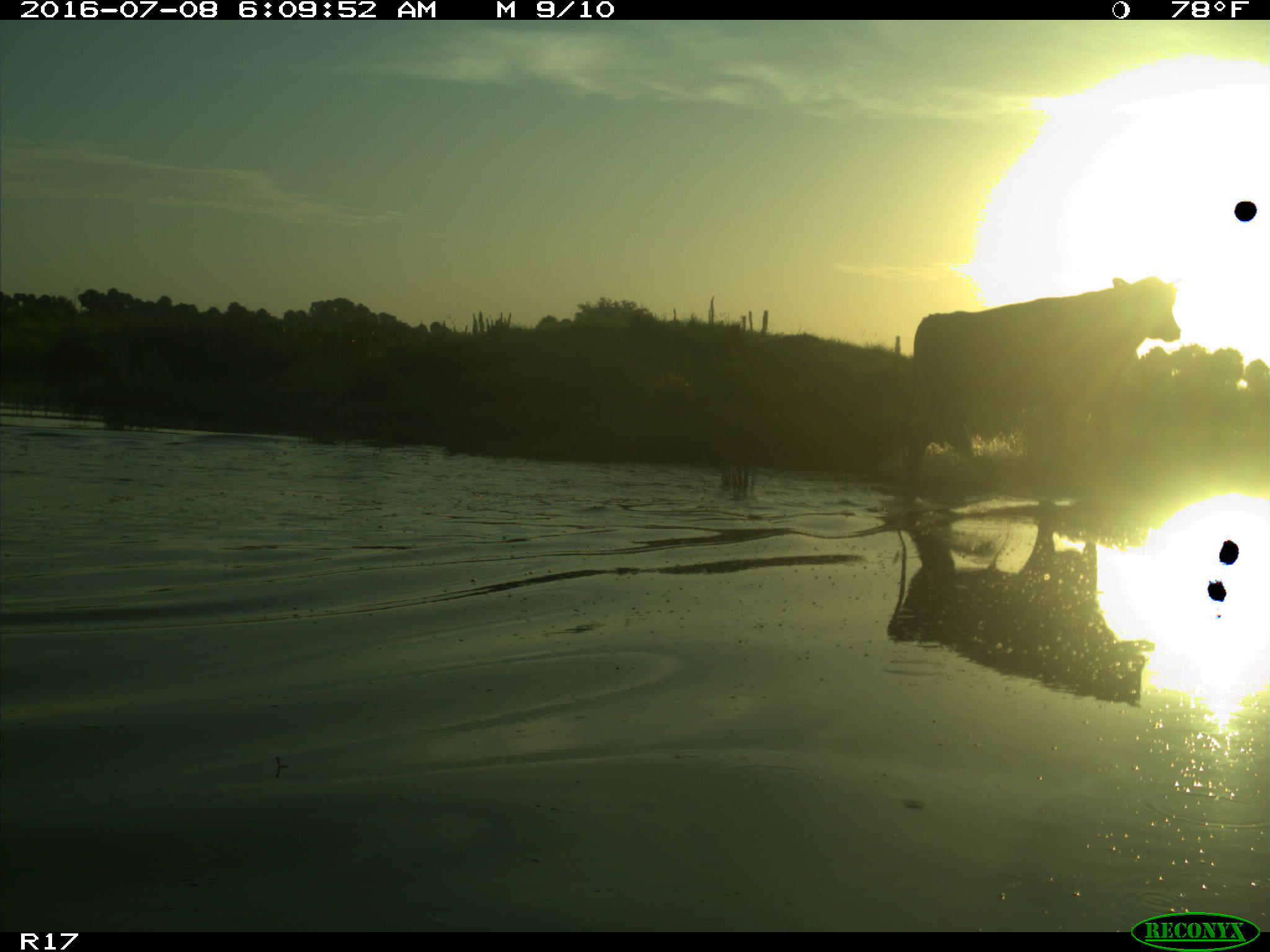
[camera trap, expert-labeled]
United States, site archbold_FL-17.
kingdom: Animalia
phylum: Chordata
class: Mammalia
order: Artiodactyla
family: Bovidae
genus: Bos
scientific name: Bos taurus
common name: domestic cow